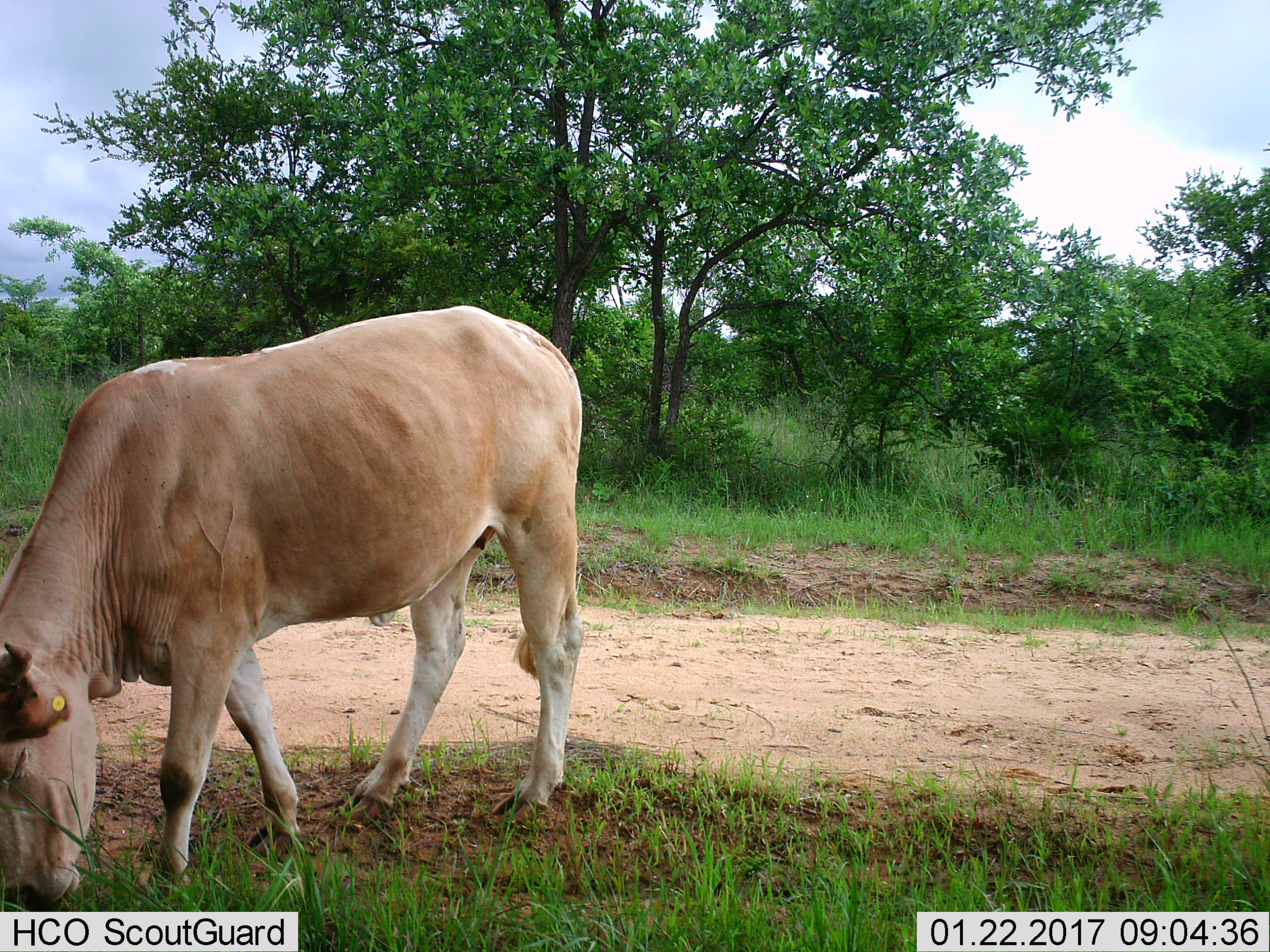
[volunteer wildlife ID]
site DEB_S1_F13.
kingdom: Animalia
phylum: Chordata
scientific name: Vertebrata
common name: domestic animal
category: domesticanimal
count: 1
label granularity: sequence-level